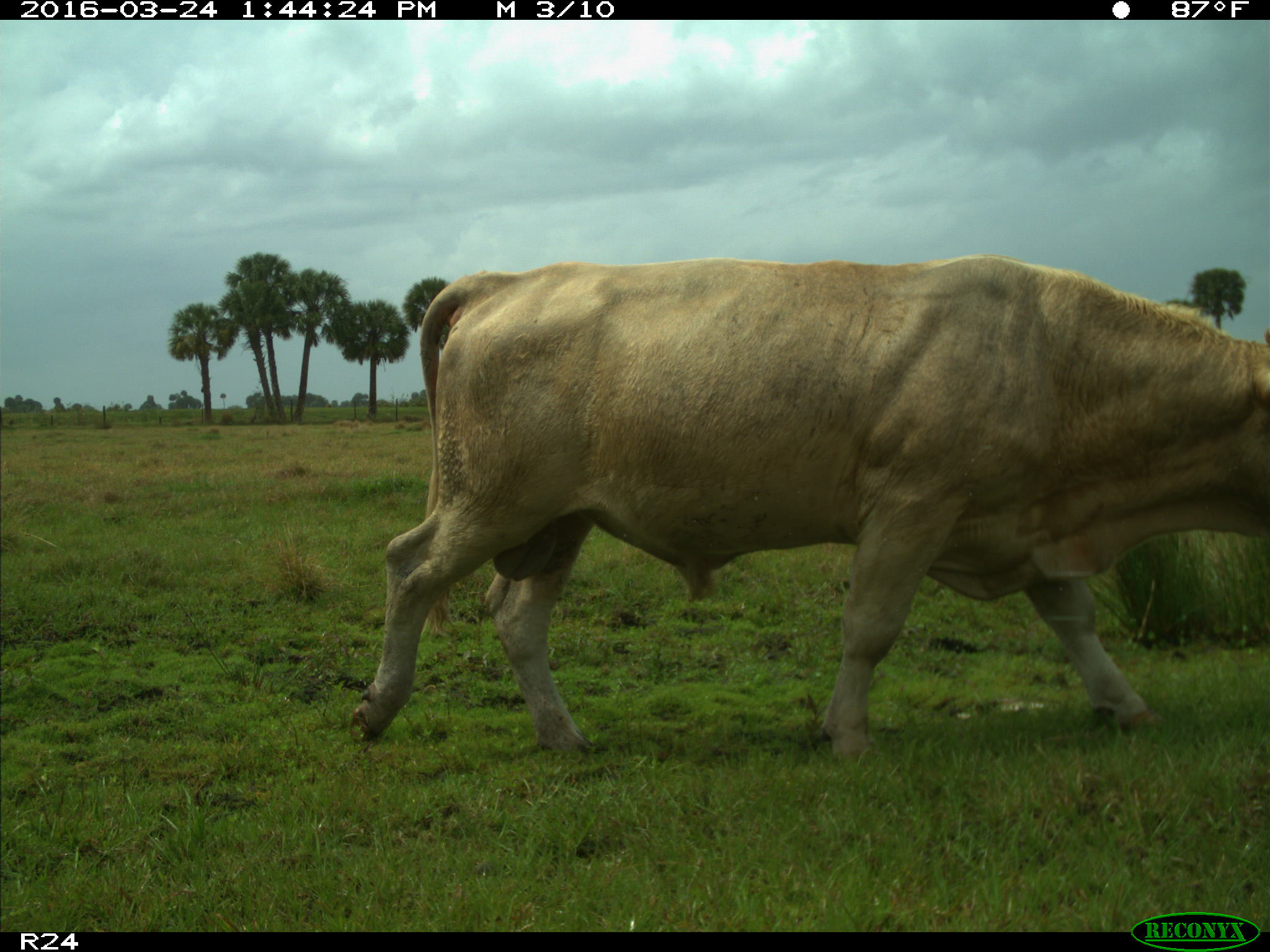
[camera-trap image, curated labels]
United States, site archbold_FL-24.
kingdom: Animalia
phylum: Chordata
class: Mammalia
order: Artiodactyla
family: Bovidae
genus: Bos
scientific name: Bos taurus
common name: domestic cow